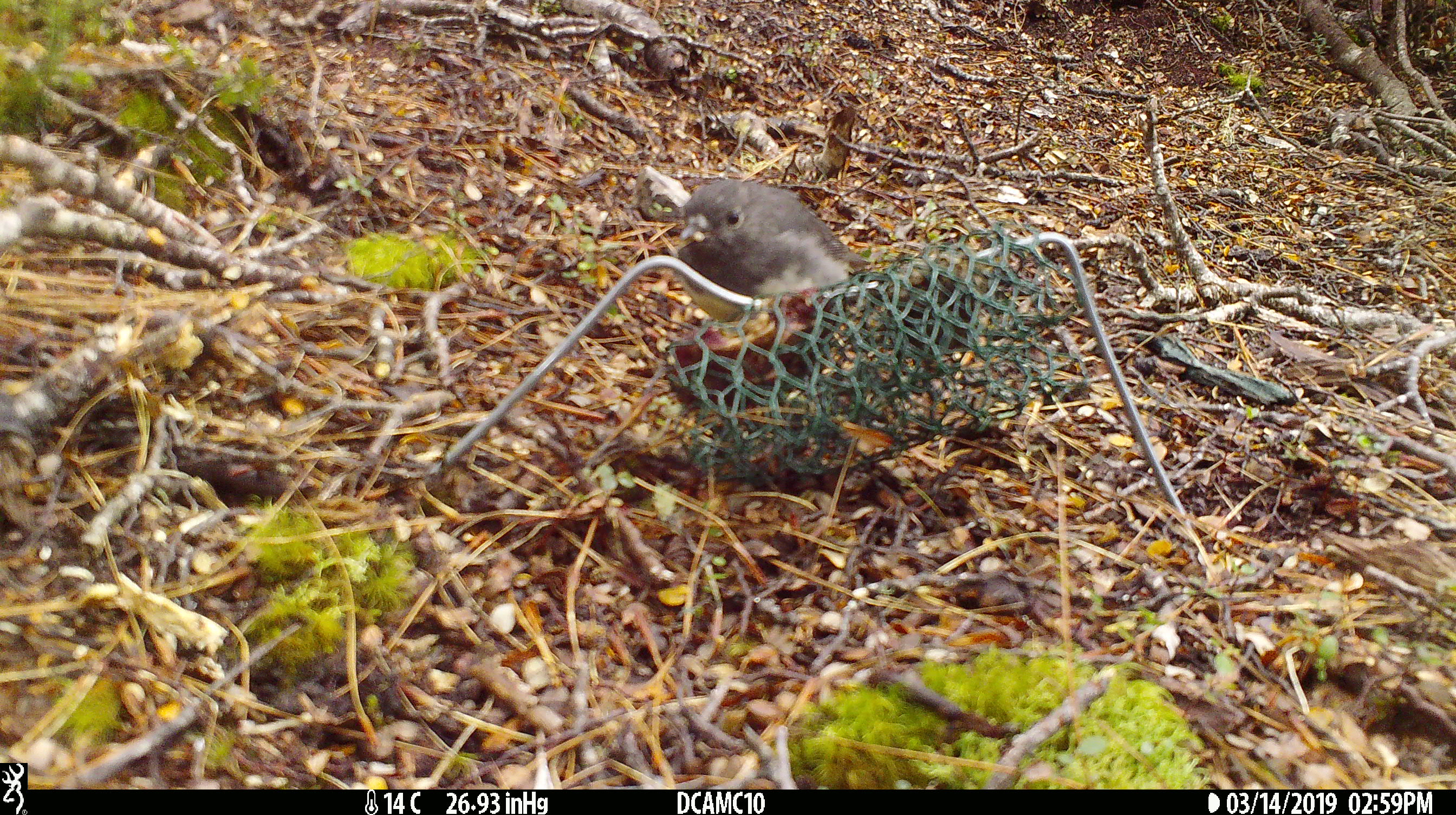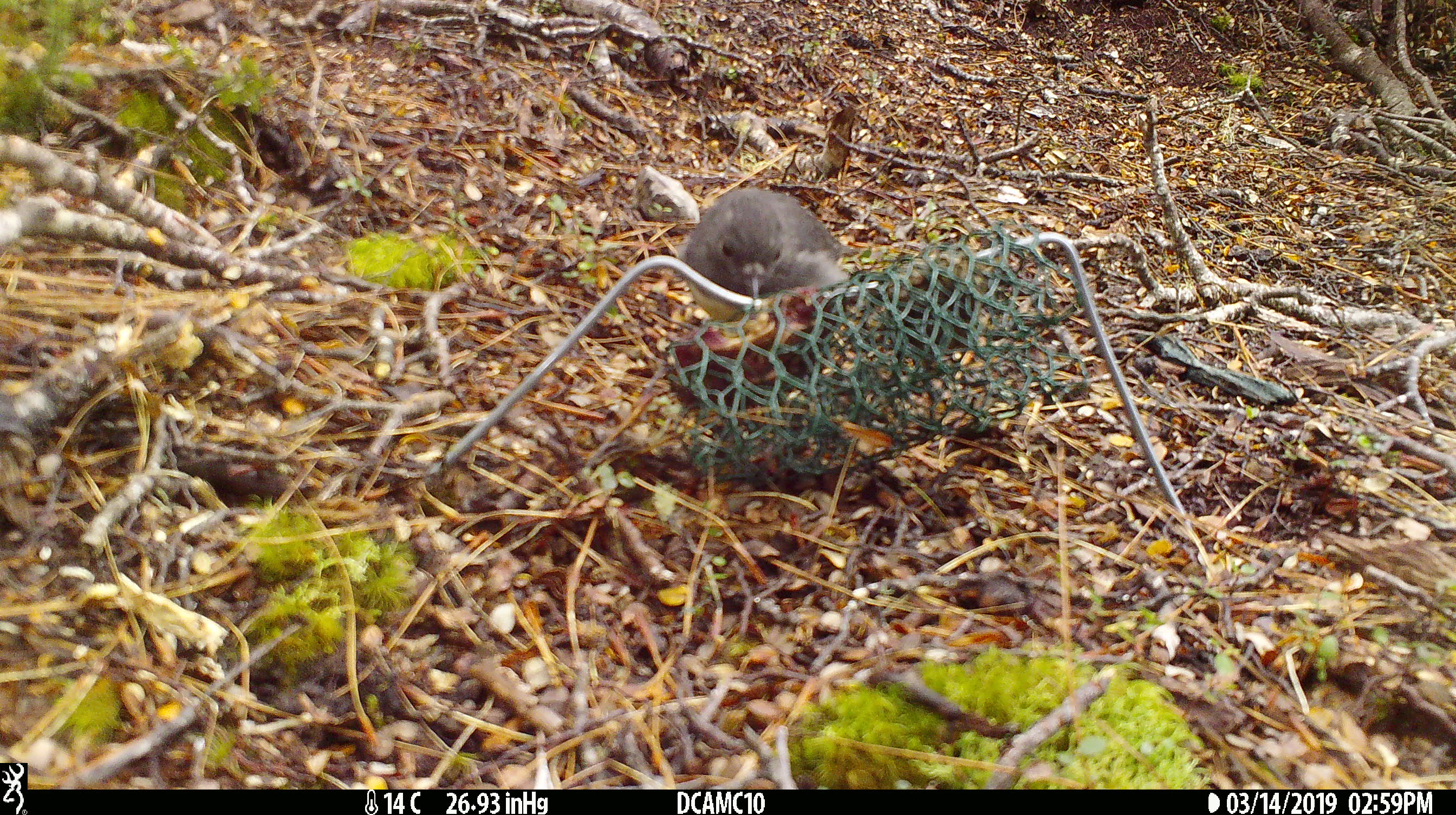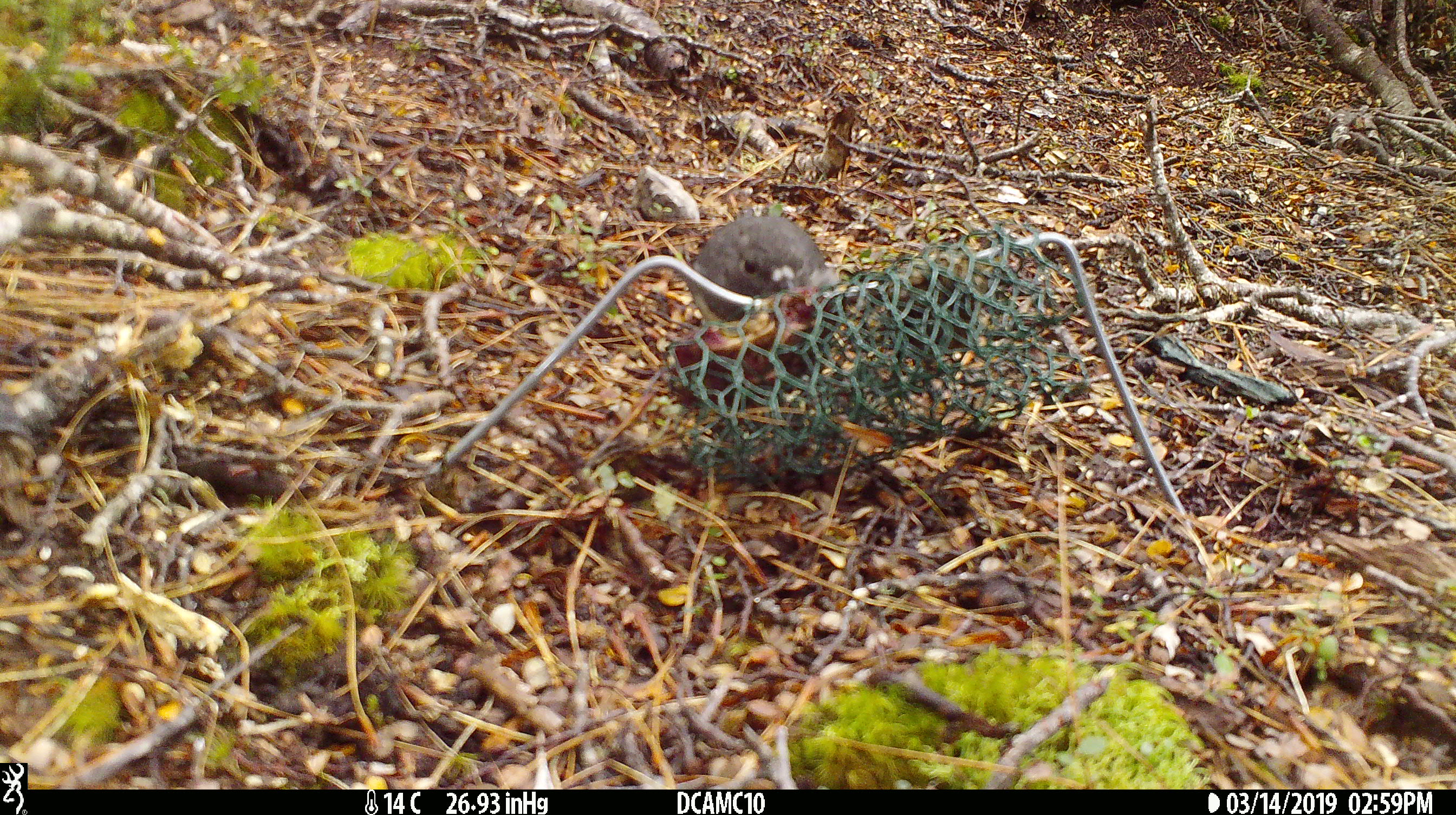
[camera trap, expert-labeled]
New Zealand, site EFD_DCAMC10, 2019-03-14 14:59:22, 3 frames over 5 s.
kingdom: Animalia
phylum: Chordata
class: Aves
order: Passeriformes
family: Petroicidae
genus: Petroica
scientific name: Petroica australis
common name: new zealand robin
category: robin